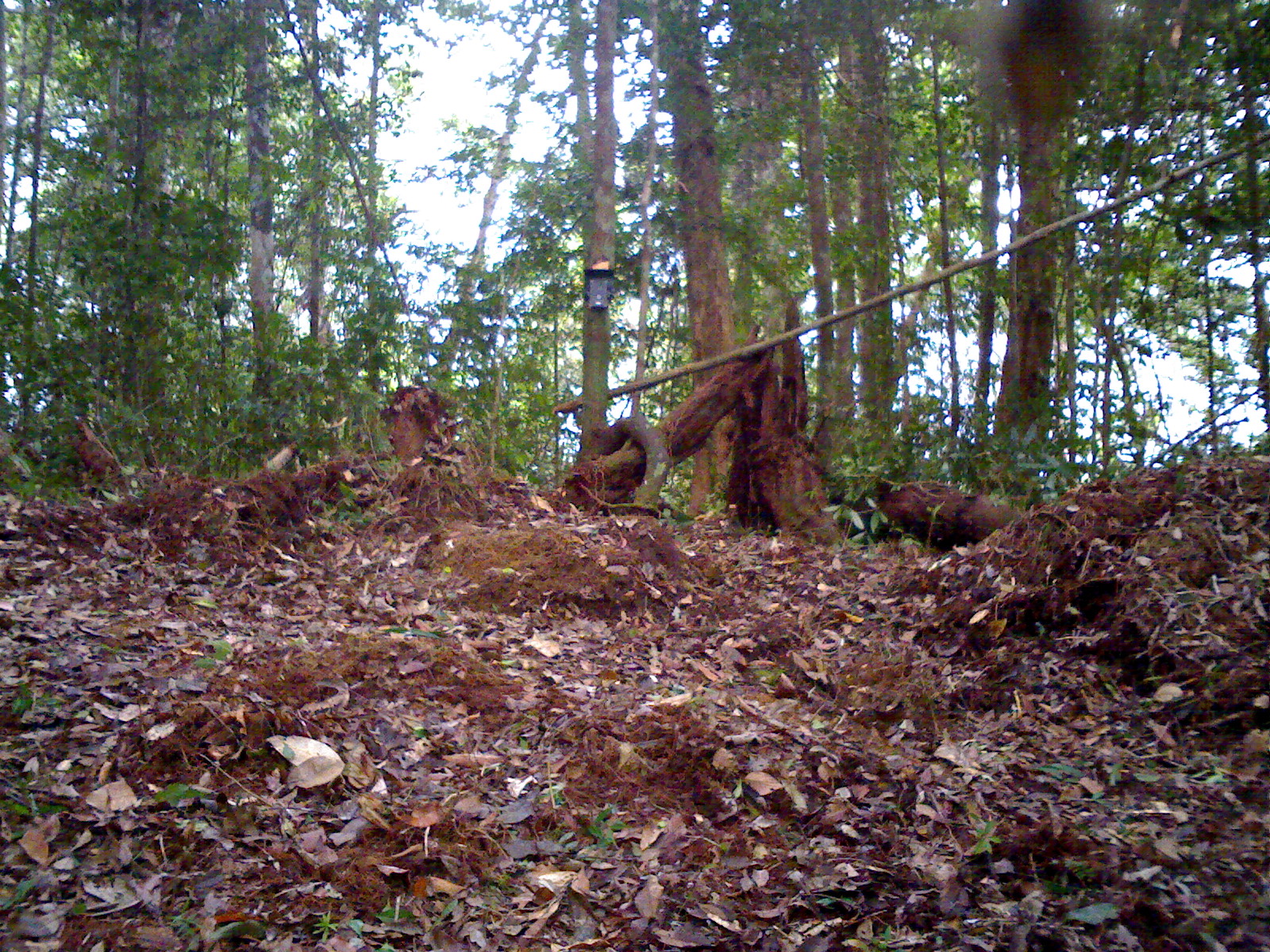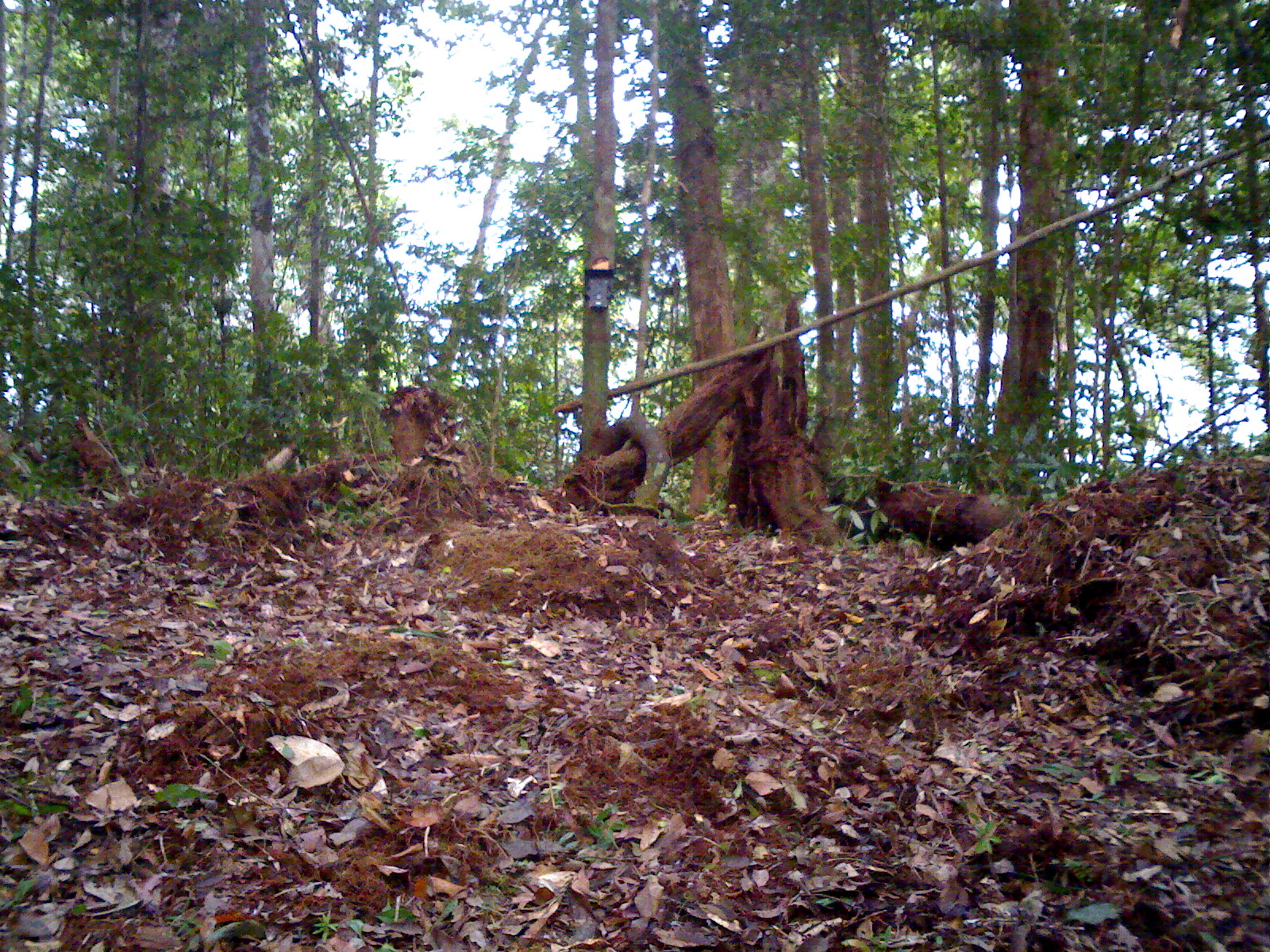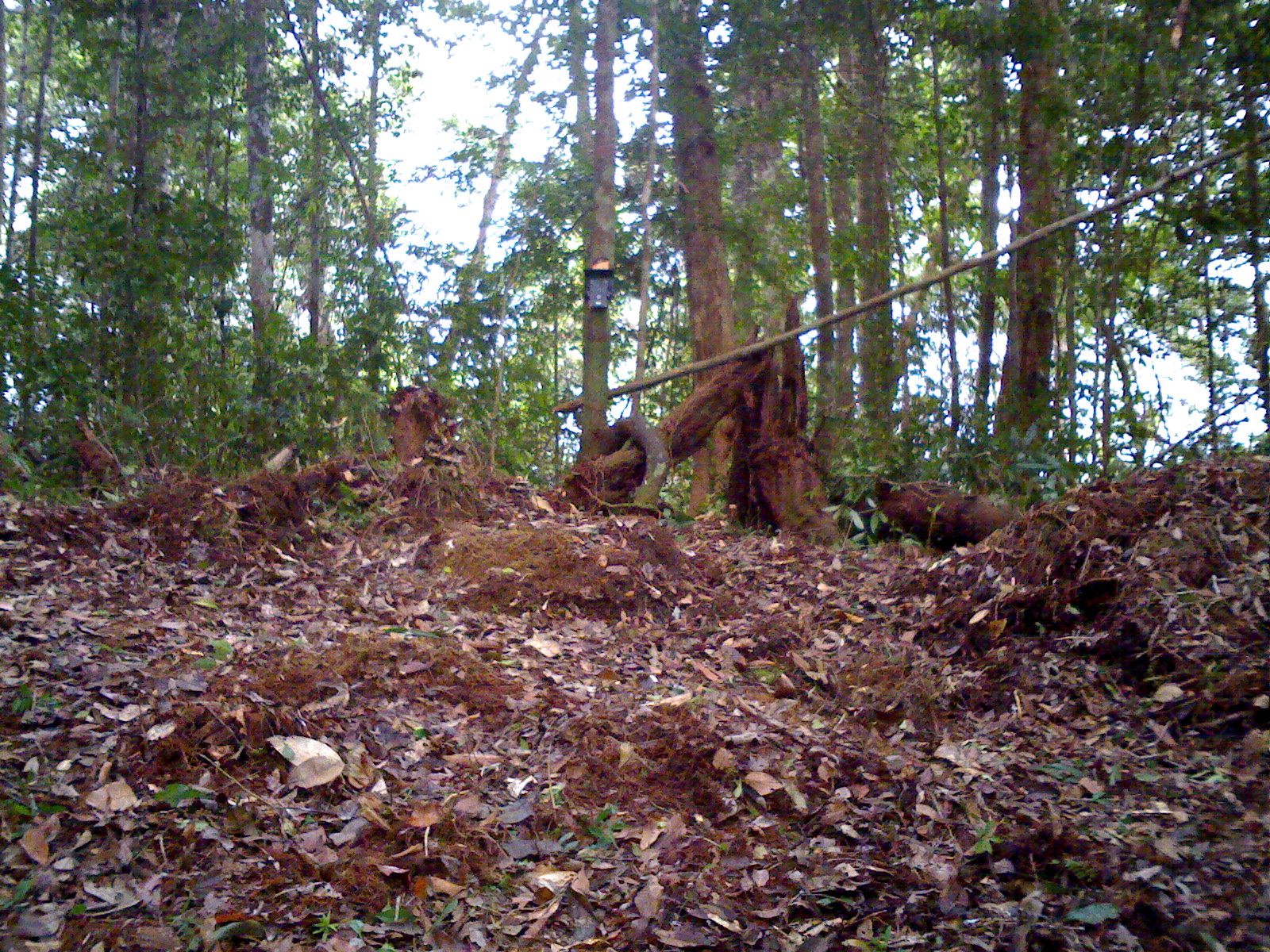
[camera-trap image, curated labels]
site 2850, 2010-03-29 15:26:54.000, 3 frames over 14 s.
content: unidentified animal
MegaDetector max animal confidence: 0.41